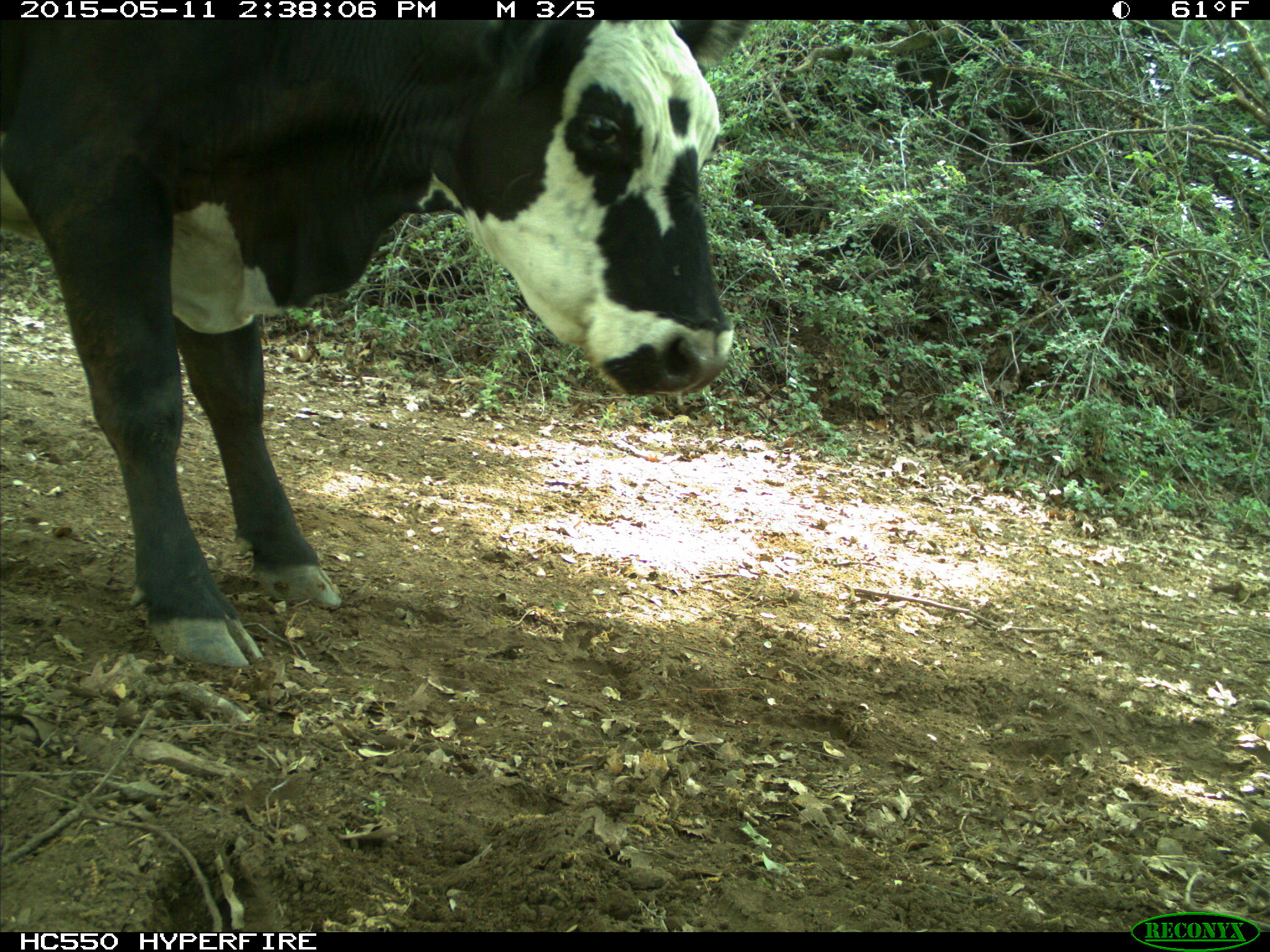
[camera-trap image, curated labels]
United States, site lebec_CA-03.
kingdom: Animalia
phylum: Chordata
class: Mammalia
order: Artiodactyla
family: Bovidae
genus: Bos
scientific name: Bos taurus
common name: domestic cow